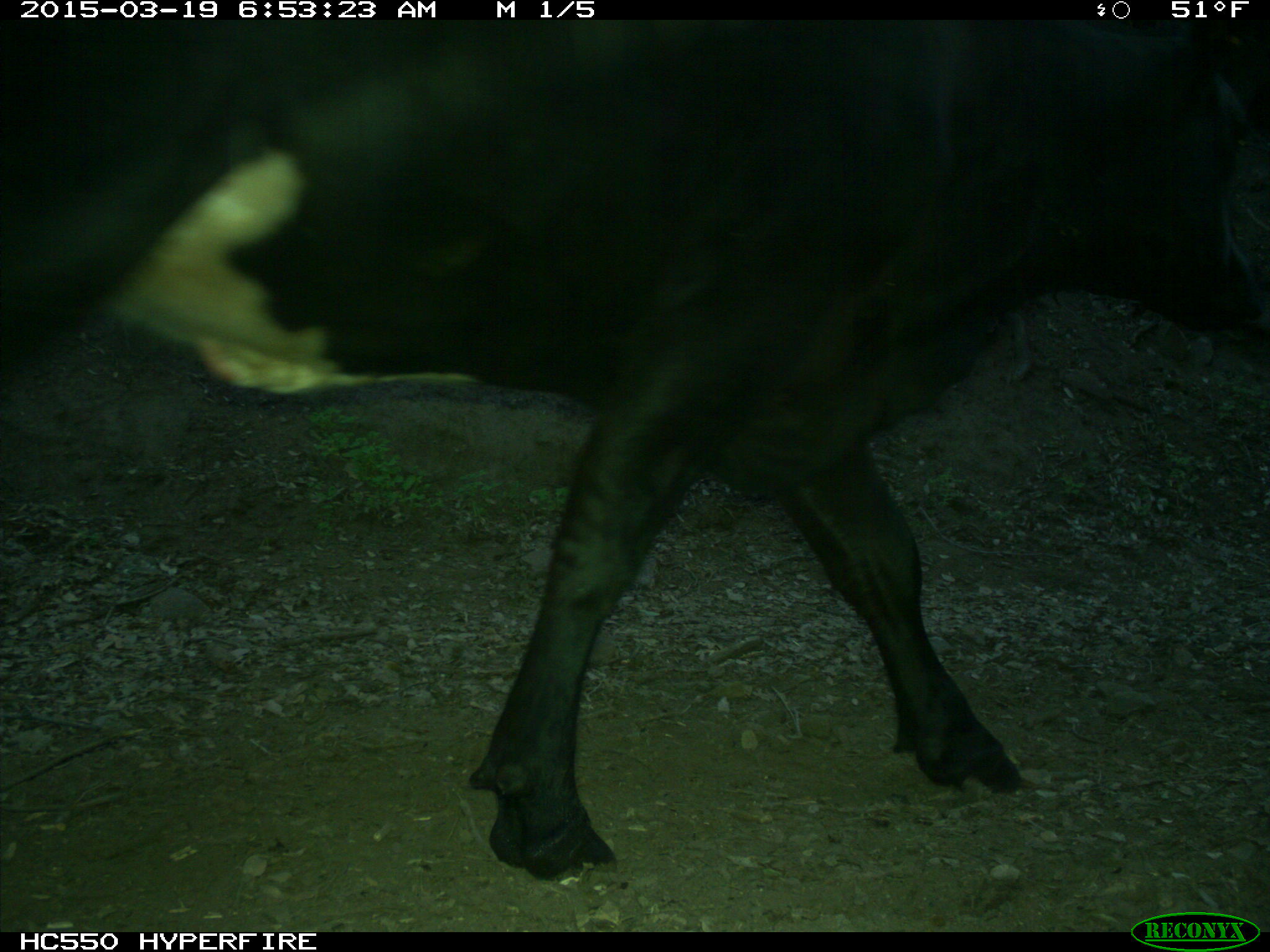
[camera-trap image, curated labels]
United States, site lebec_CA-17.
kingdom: Animalia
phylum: Chordata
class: Mammalia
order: Artiodactyla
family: Bovidae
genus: Bos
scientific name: Bos taurus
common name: domestic cow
Bos taurus (domestic cow).